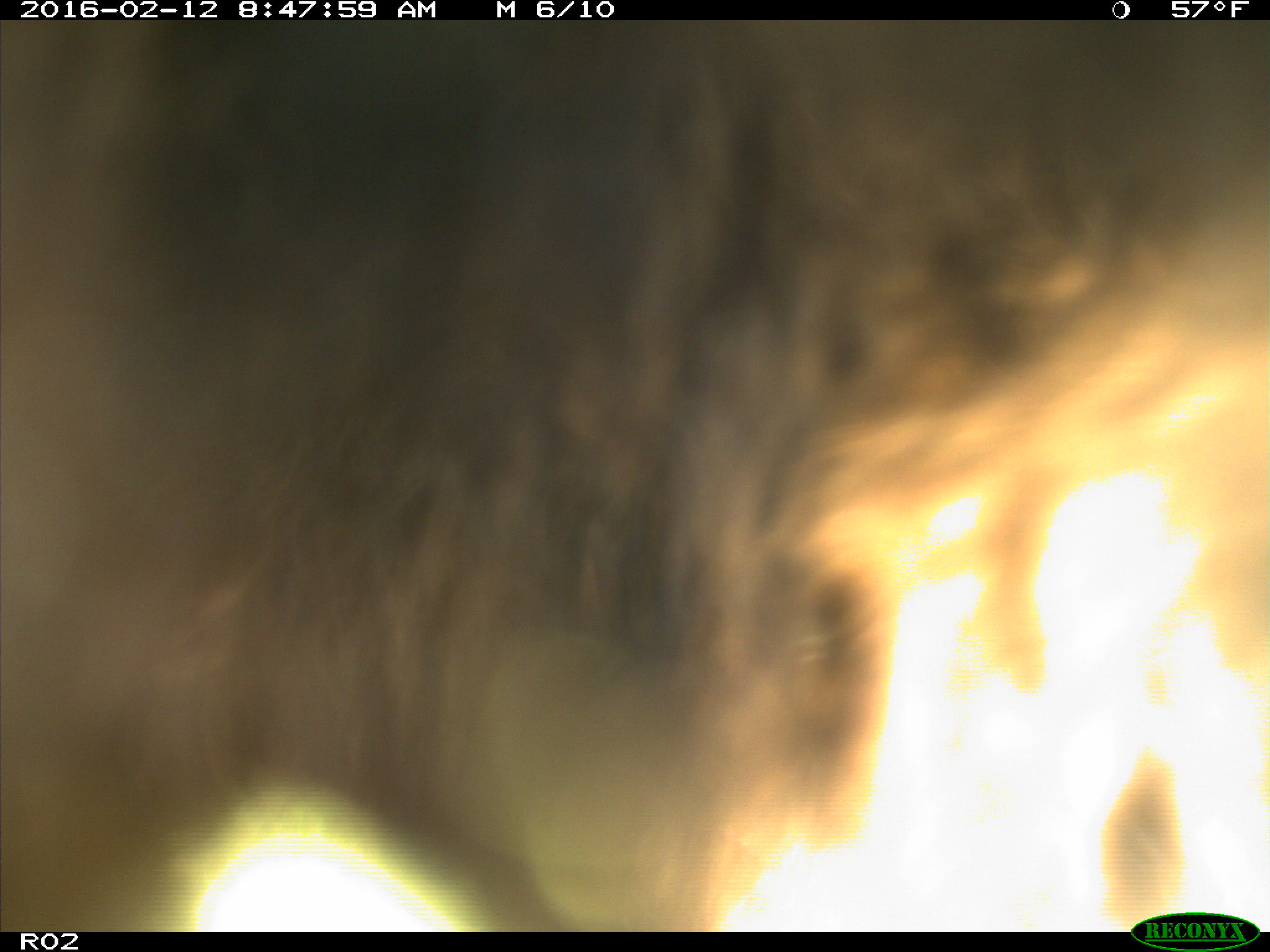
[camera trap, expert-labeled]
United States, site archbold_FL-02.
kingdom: Animalia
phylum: Chordata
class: Mammalia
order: Artiodactyla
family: Bovidae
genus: Bos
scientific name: Bos taurus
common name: domestic cow